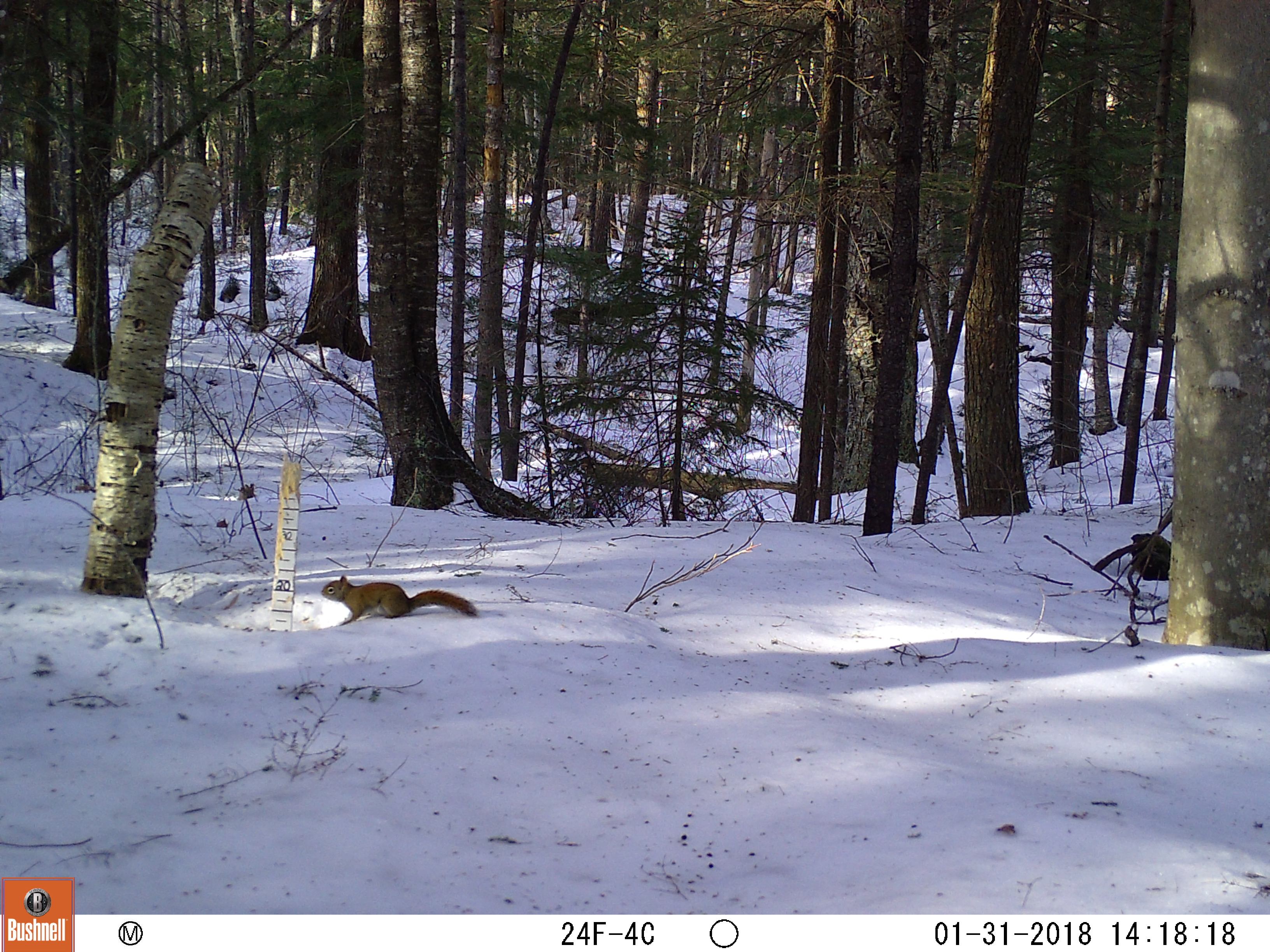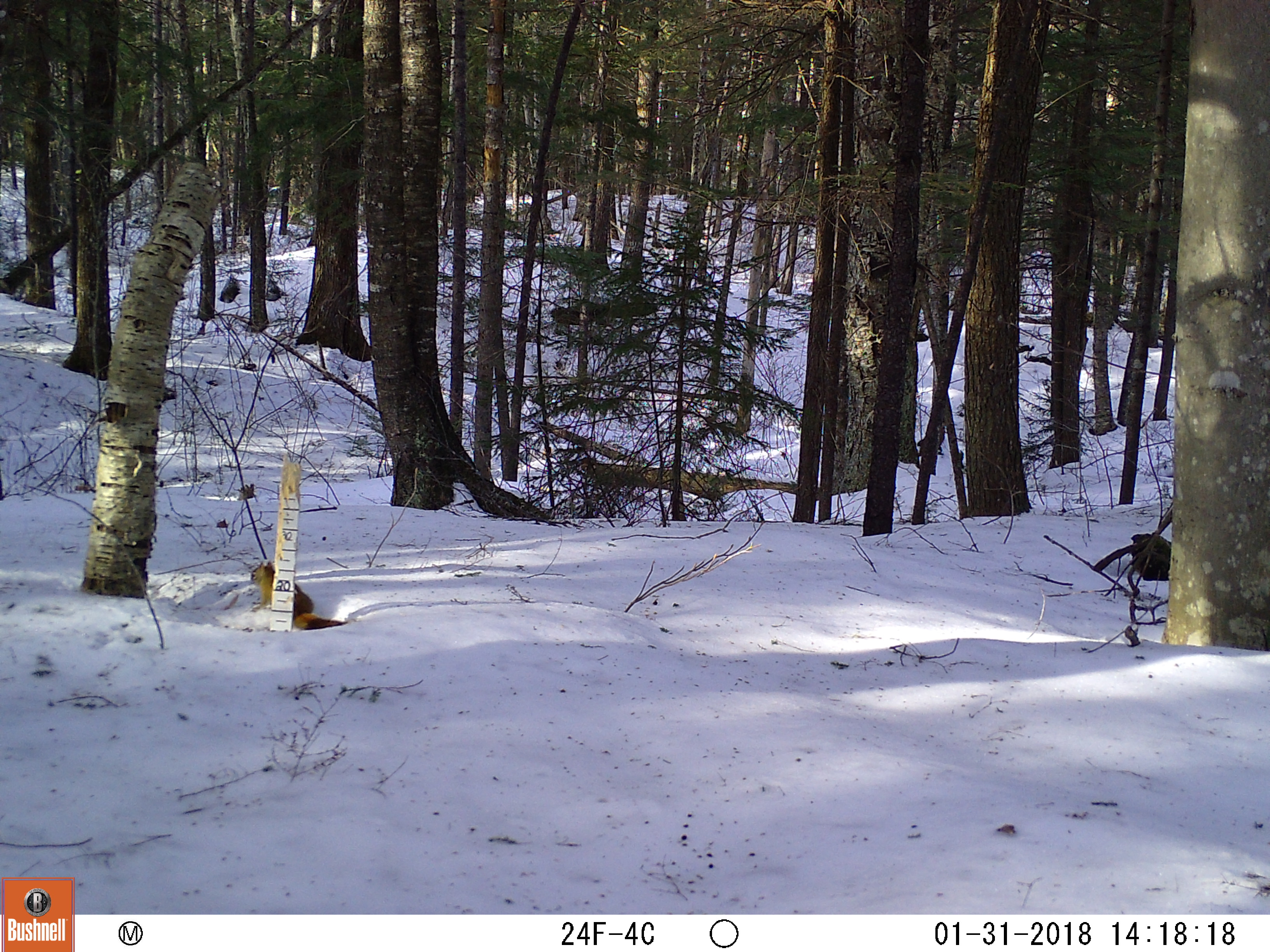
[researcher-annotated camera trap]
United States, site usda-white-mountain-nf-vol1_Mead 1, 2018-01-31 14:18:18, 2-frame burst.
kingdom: Animalia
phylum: Chordata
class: Mammalia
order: Rodentia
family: Sciuridae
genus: Tamiasciurus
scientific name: Tamiasciurus hudsonicus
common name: red squirrel